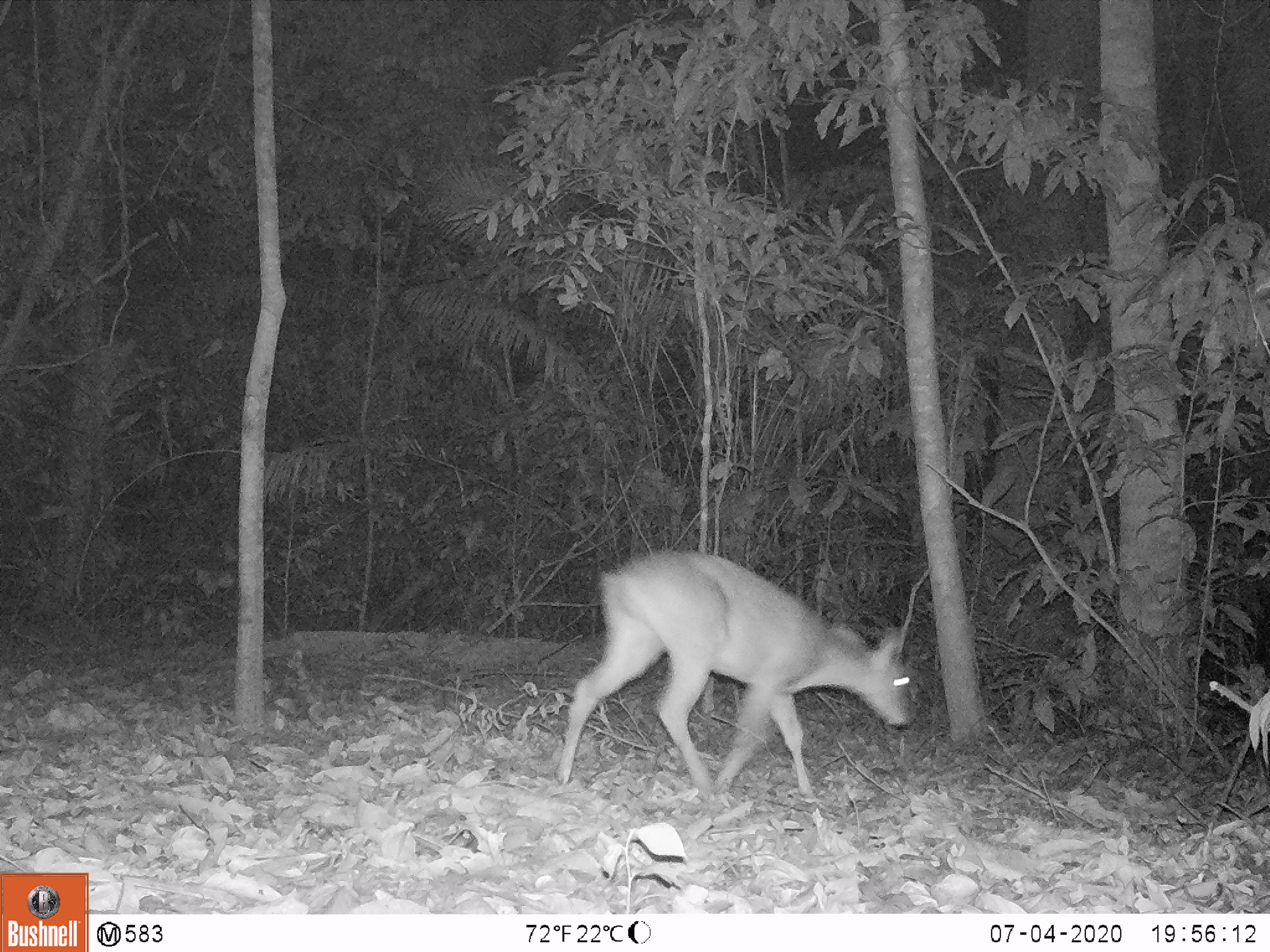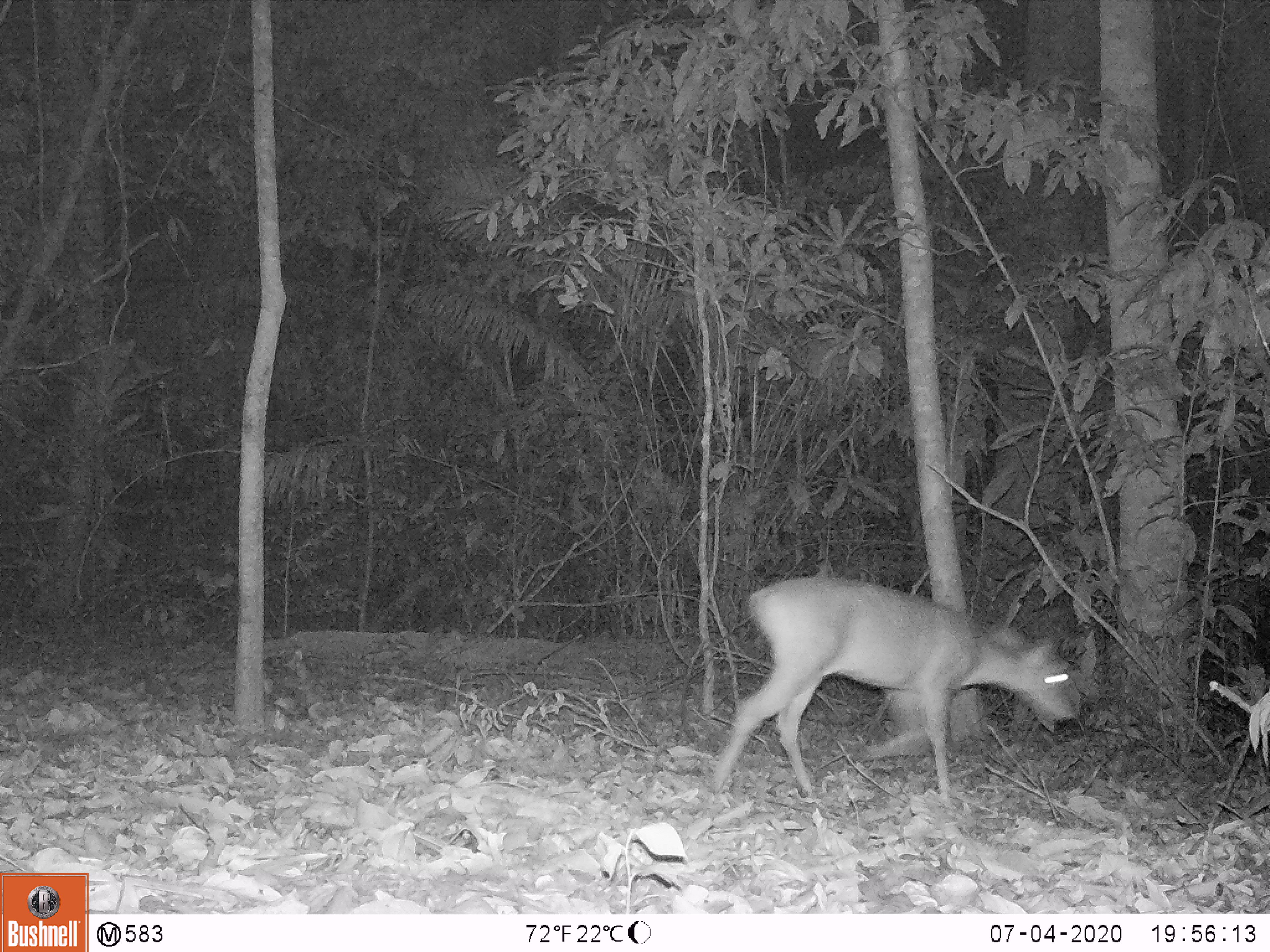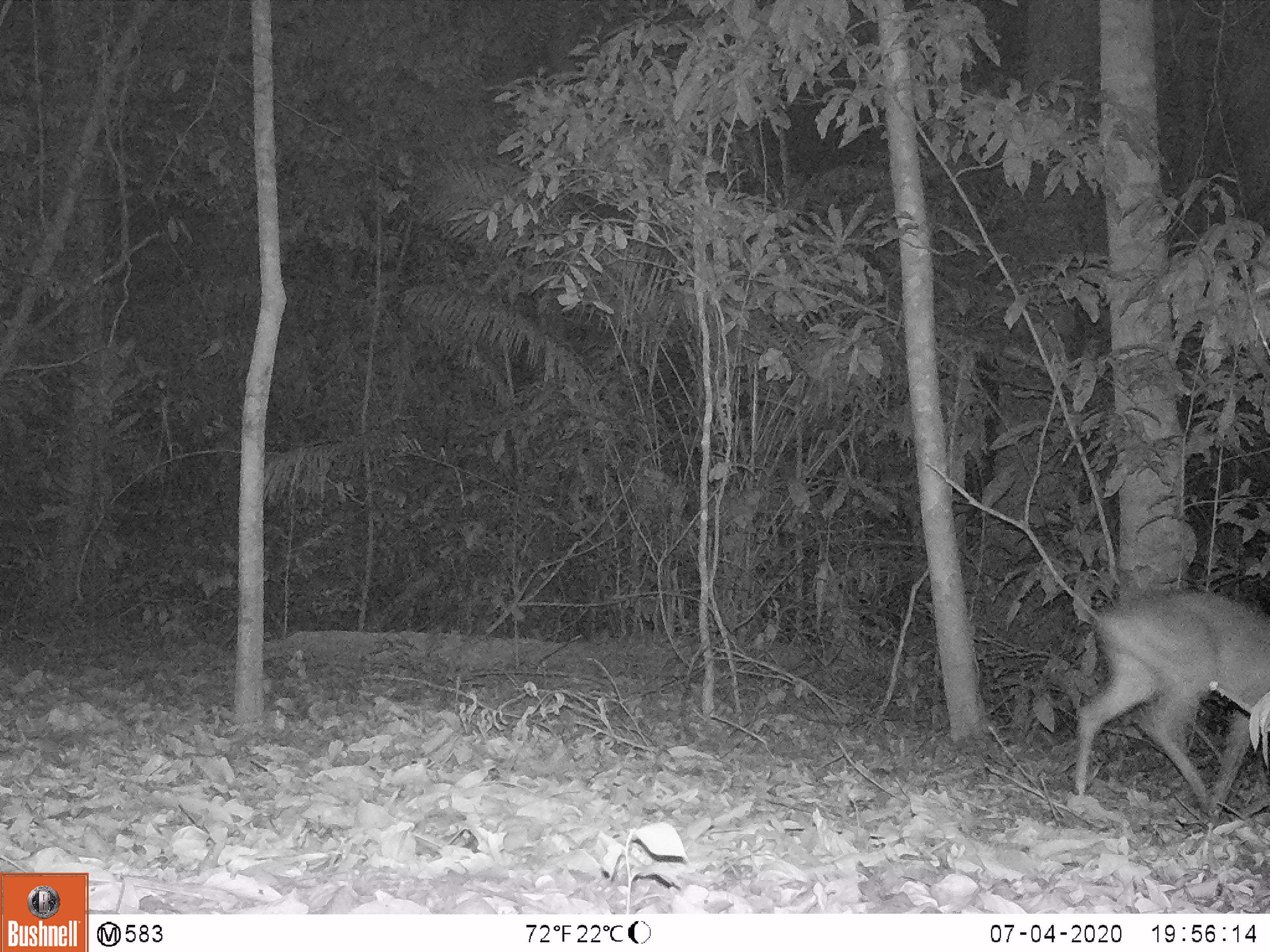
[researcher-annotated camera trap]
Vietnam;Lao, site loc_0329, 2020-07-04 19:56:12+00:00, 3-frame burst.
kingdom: Animalia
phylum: Chordata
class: Mammalia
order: Artiodactyla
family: Cervidae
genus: Muntiacus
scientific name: Muntiacus vuquangensis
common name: large-antlered muntjac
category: large antlered muntjac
Large antlered muntjac (large-antlered muntjac) (Muntiacus vuquangensis). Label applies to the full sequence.